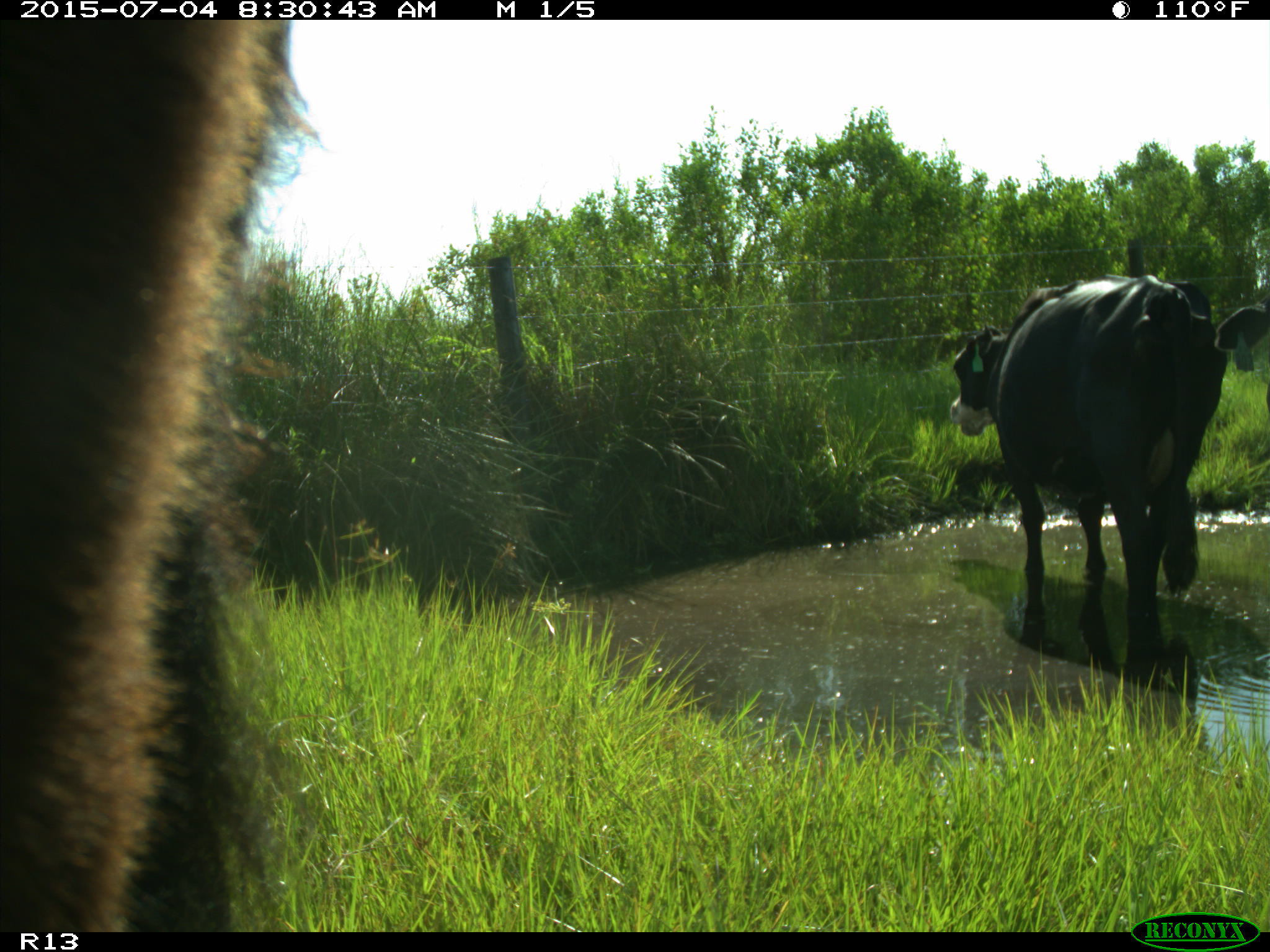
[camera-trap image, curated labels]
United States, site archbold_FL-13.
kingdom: Animalia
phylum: Chordata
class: Mammalia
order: Artiodactyla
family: Bovidae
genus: Bos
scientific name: Bos taurus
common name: domestic cow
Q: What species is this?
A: Bos taurus (domestic cow).